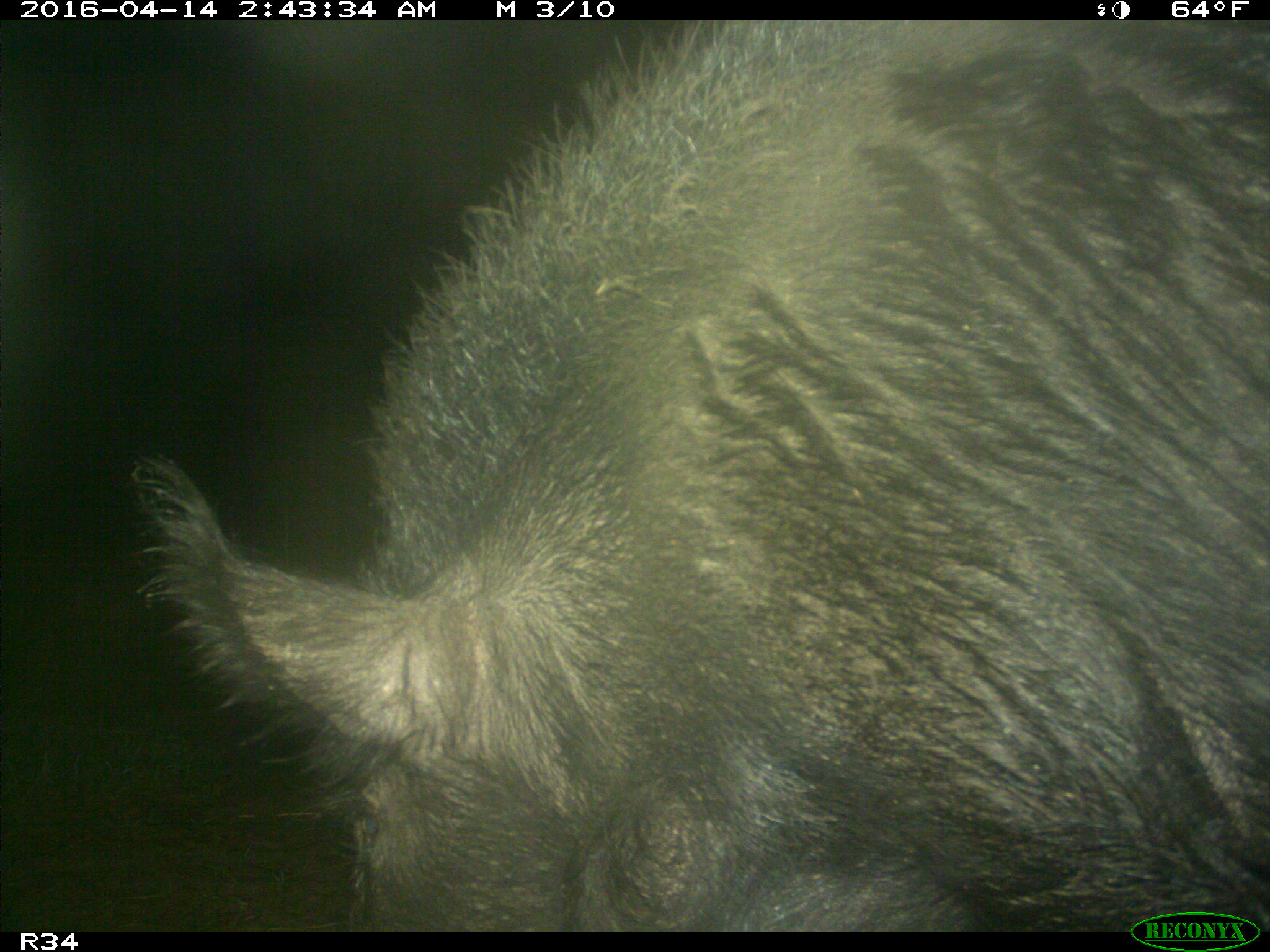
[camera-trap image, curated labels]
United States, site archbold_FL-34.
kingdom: Animalia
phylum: Chordata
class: Mammalia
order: Artiodactyla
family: Suidae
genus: Sus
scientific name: Sus scrofa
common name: wild boar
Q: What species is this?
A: Sus scrofa (wild boar).